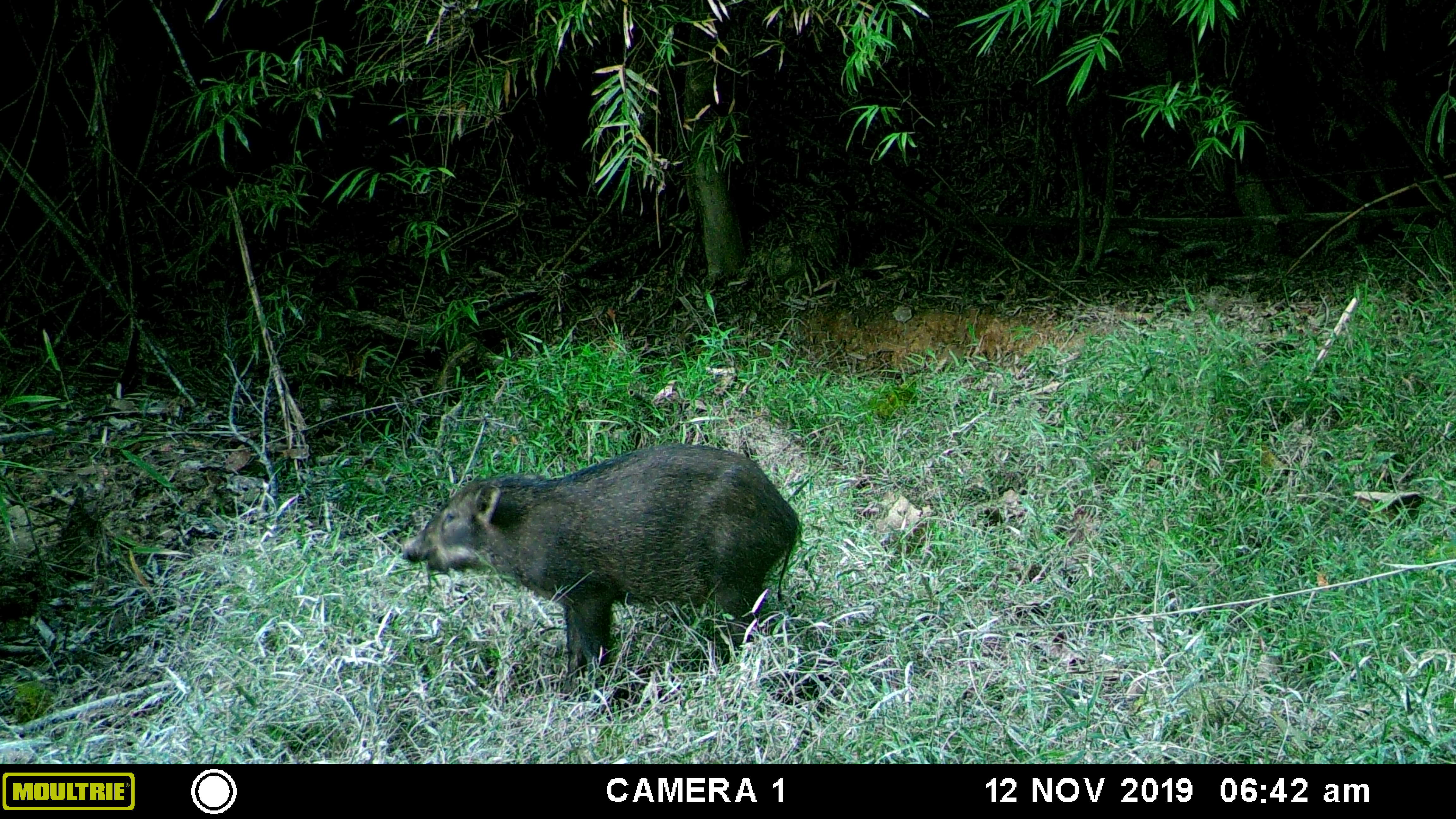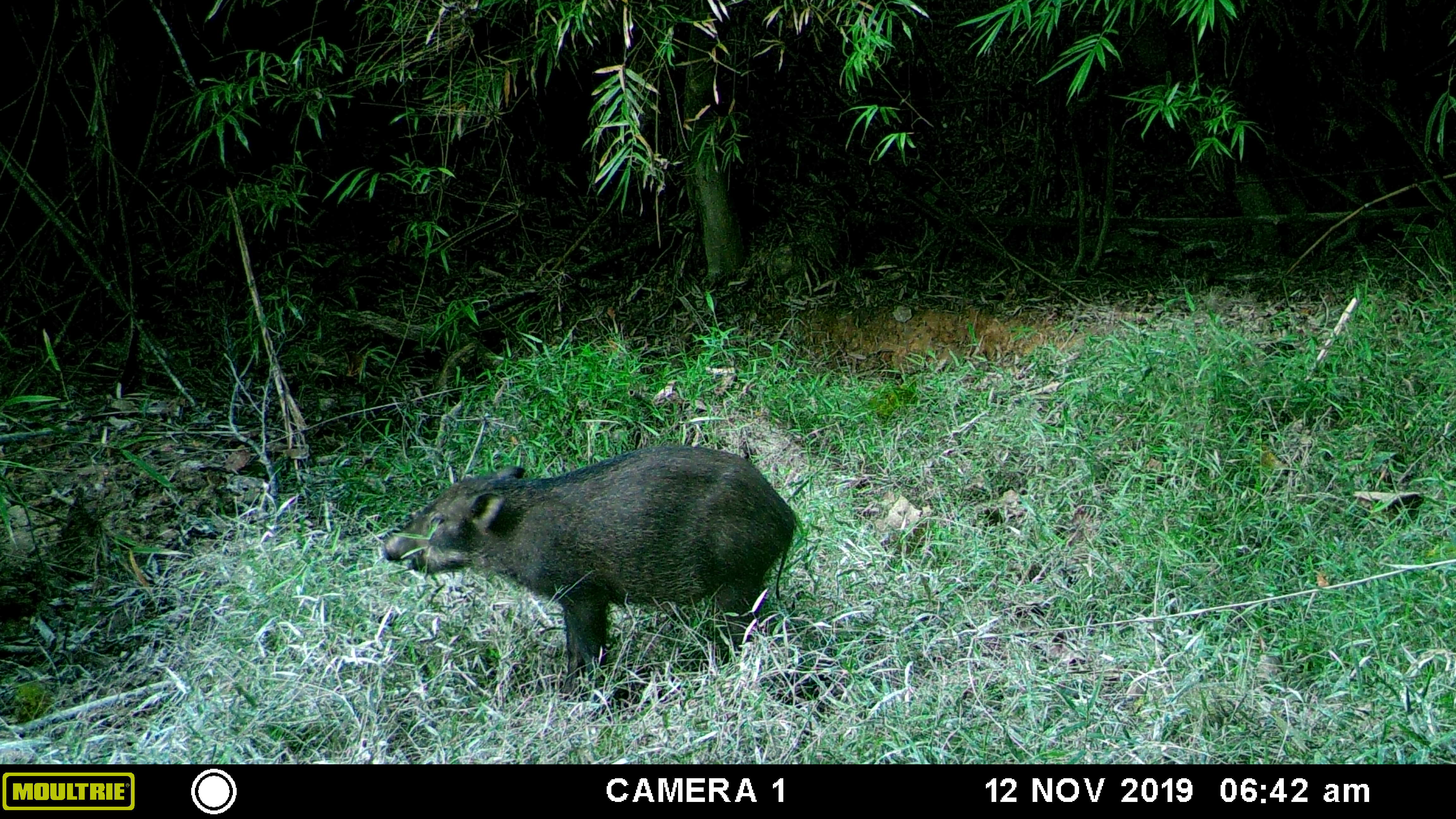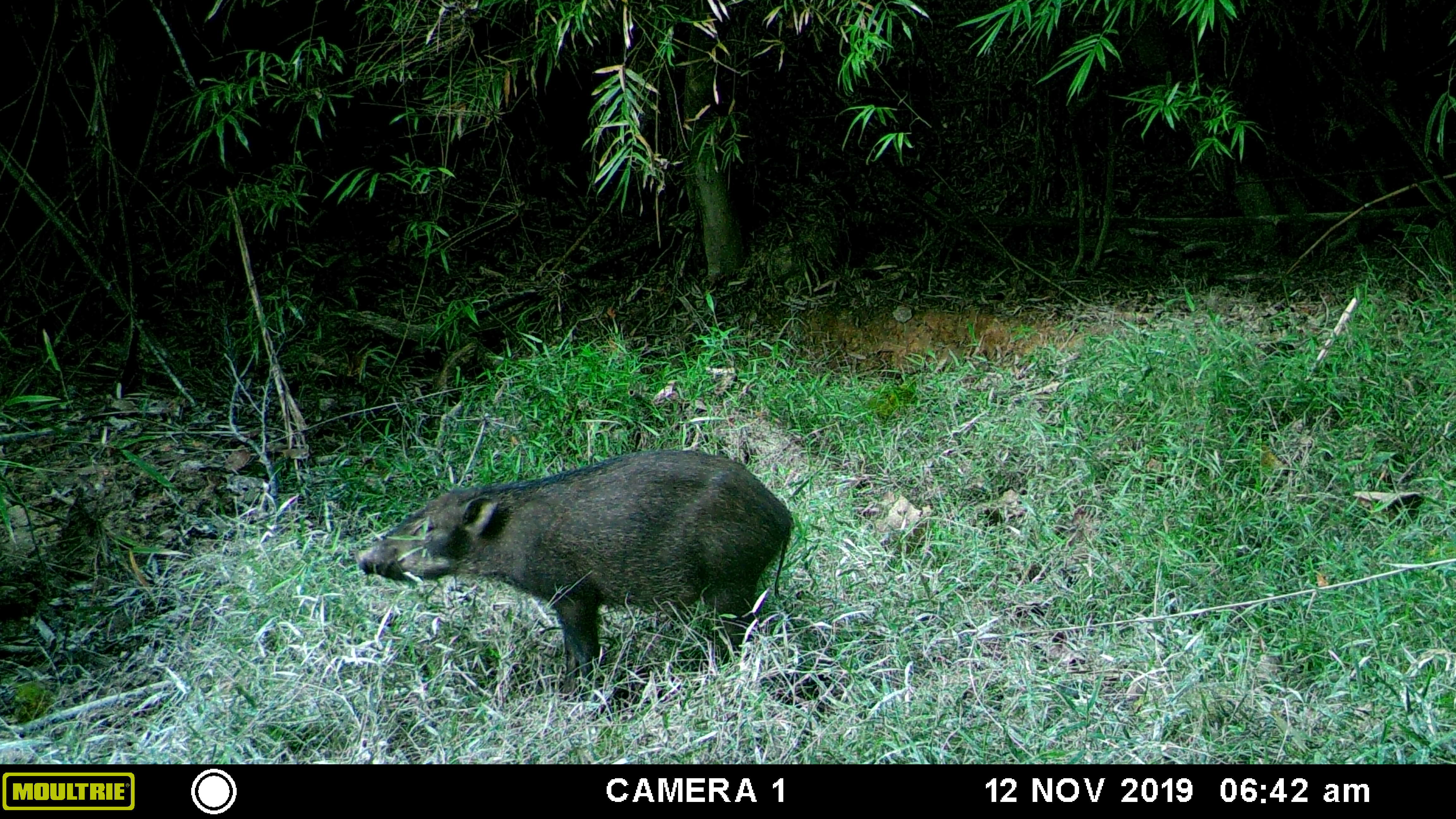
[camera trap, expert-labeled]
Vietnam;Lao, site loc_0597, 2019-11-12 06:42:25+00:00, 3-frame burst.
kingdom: Animalia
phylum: Chordata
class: Mammalia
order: Artiodactyla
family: Suidae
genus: Sus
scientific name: Sus scrofa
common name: eurasian wild pig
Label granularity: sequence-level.